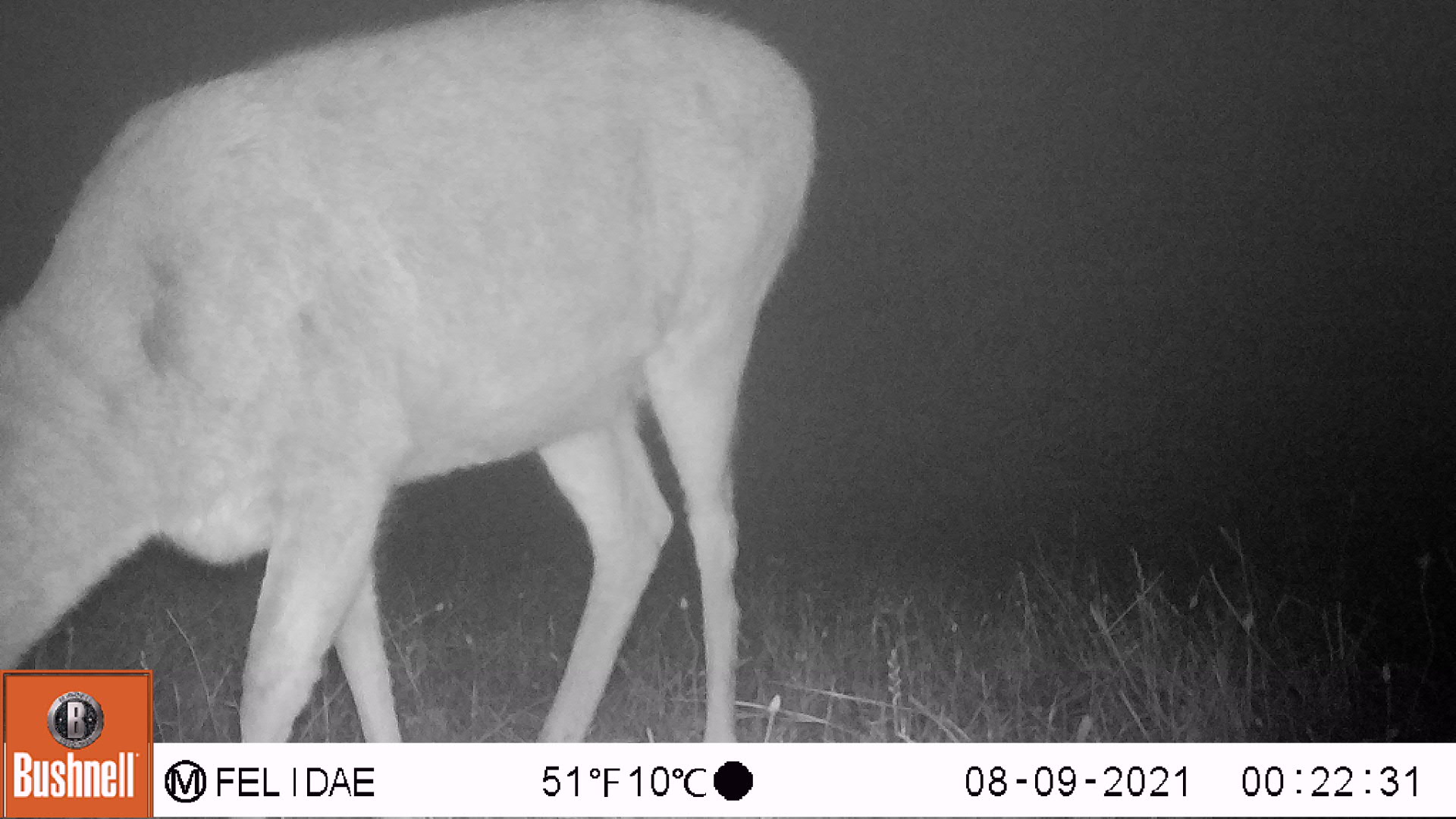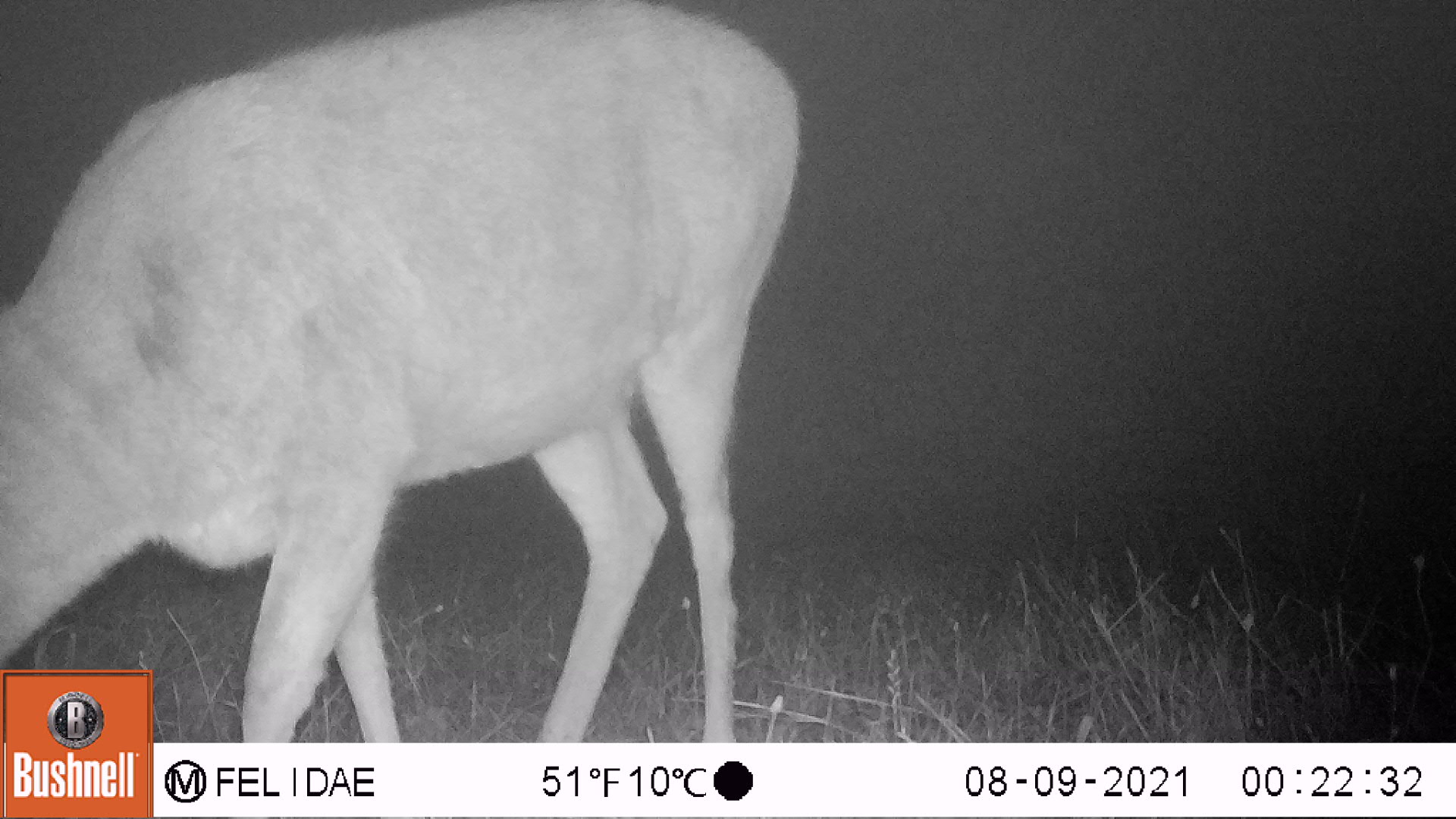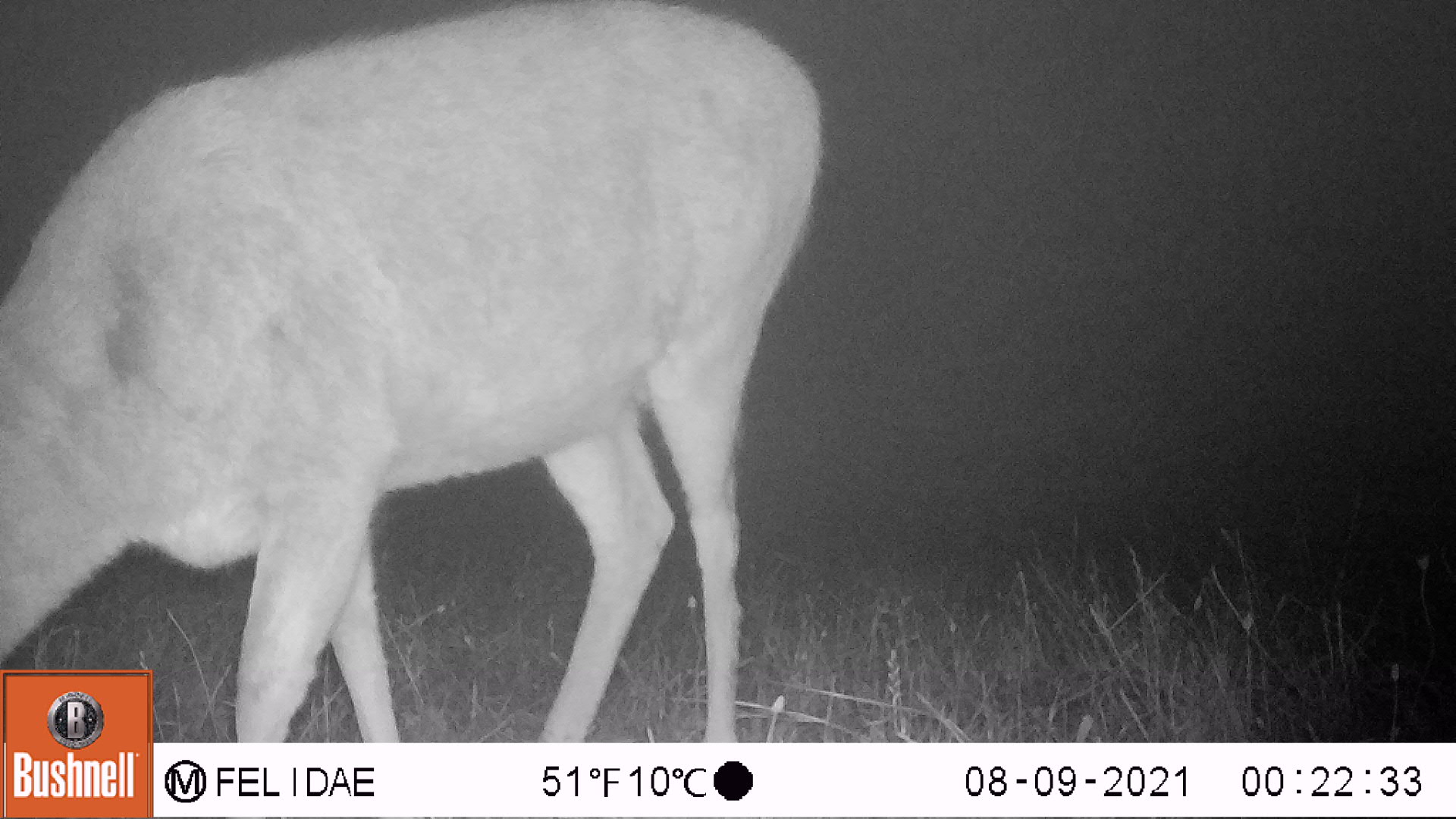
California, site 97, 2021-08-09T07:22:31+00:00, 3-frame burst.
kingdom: Animalia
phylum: Chordata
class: Mammalia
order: Artiodactyla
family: Cervidae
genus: Odocoileus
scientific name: Odocoileus hemionus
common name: mule deer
Mule deer (Odocoileus hemionus).